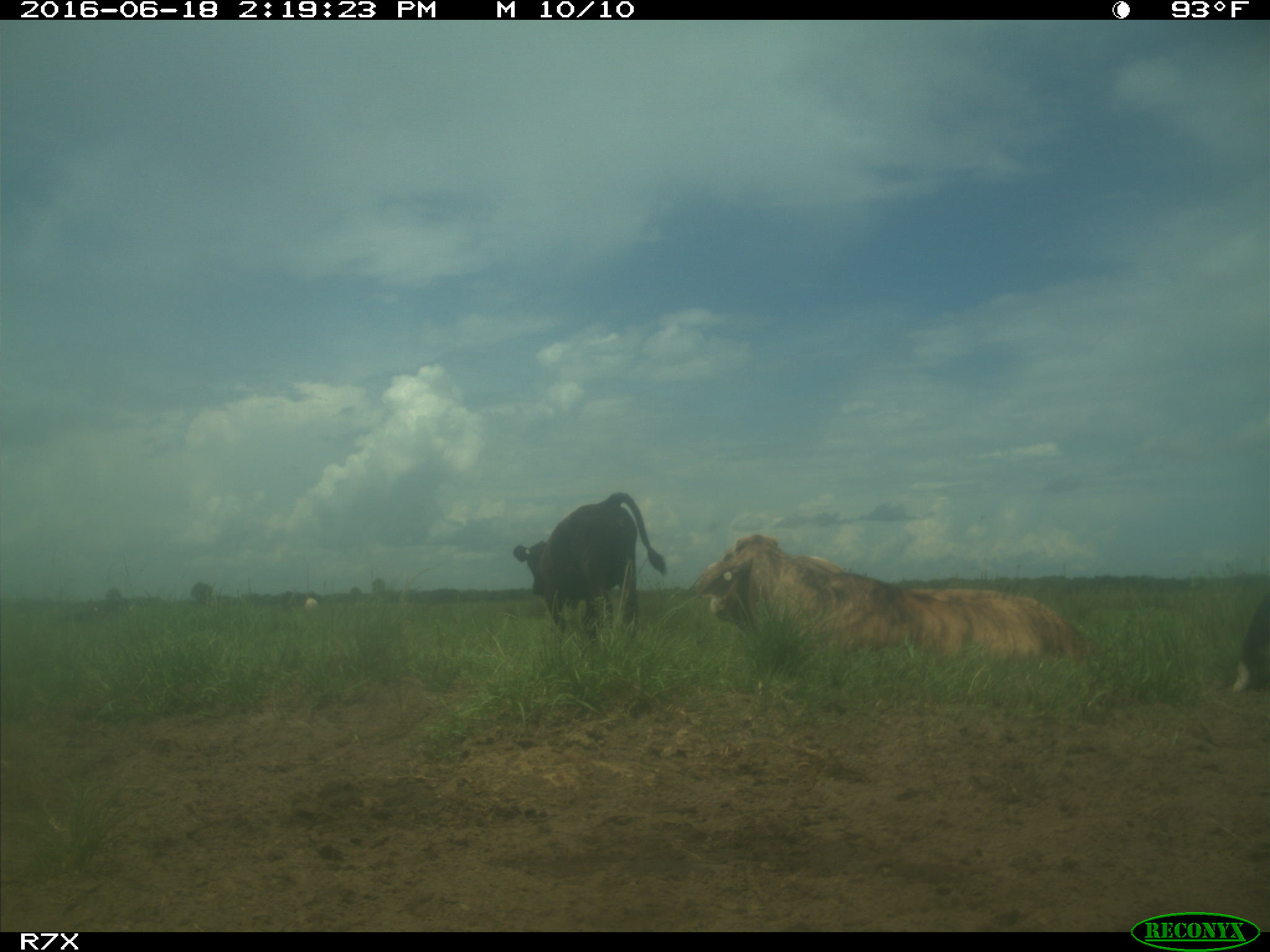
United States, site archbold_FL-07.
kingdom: Animalia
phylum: Chordata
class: Mammalia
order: Artiodactyla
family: Bovidae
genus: Bos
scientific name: Bos taurus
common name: domestic cow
Bos taurus (domestic cow).